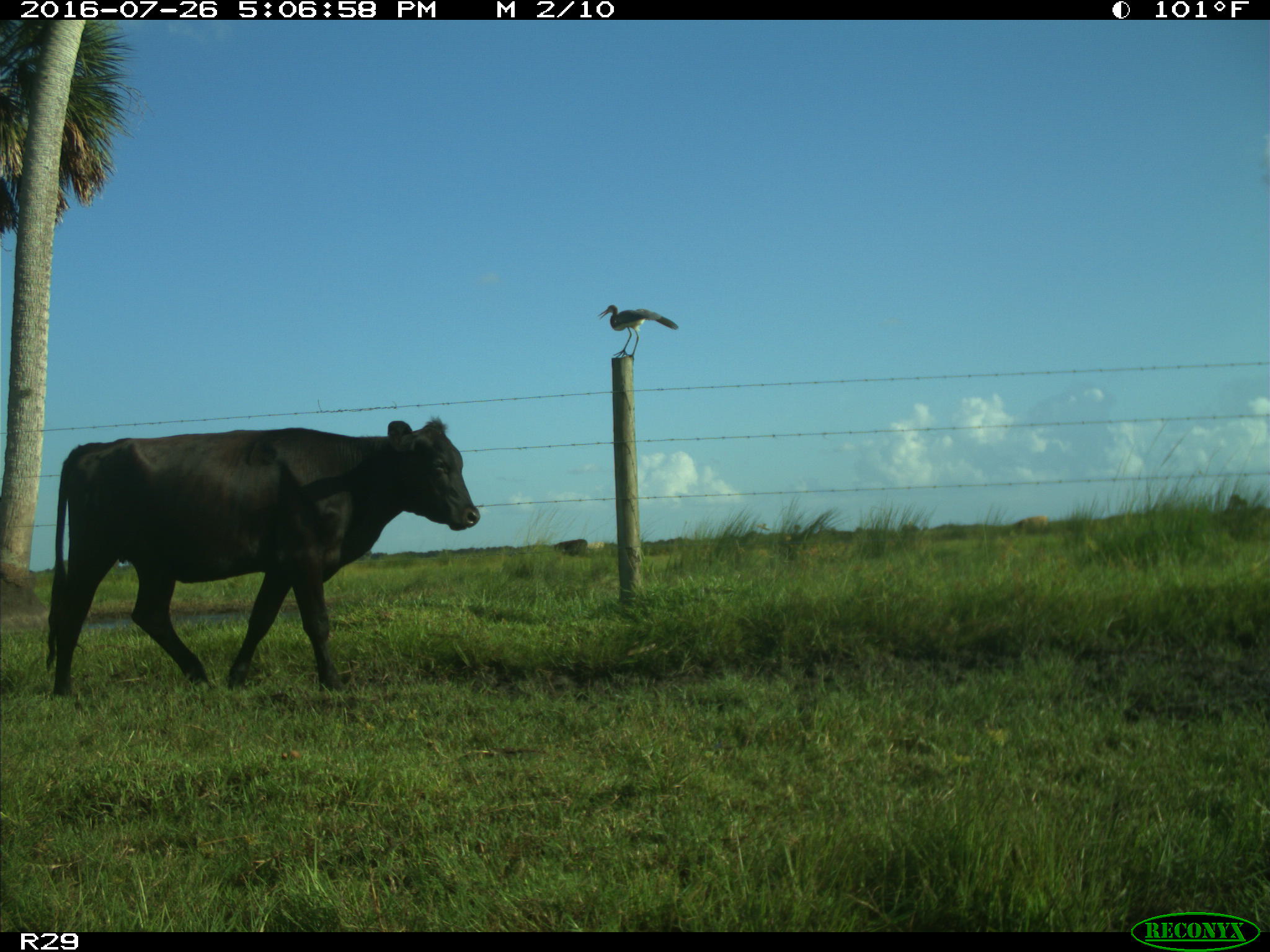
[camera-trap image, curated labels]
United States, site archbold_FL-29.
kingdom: Animalia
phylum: Chordata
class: Mammalia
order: Artiodactyla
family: Bovidae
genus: Bos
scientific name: Bos taurus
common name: domestic cow